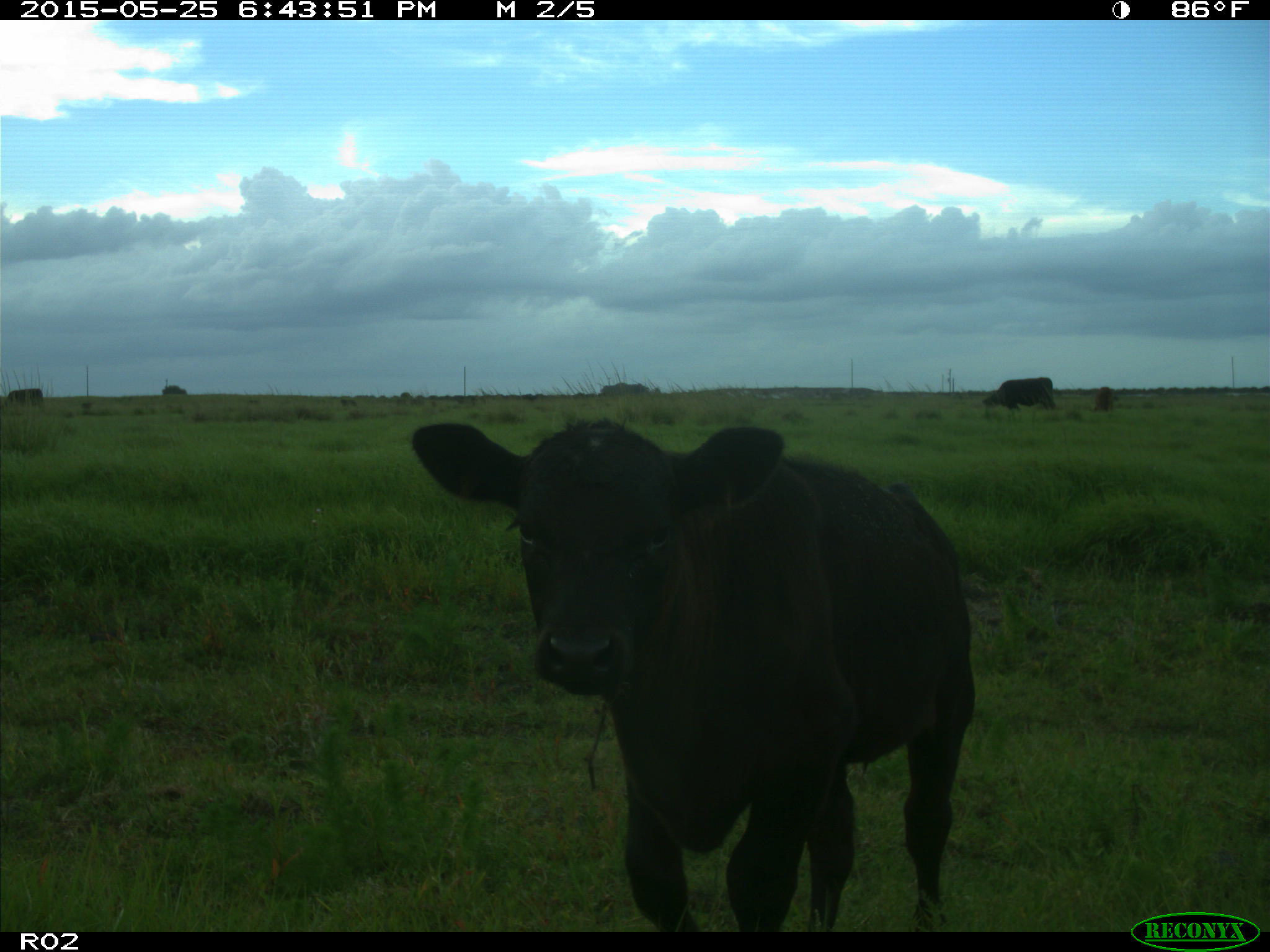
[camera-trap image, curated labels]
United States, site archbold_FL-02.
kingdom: Animalia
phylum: Chordata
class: Mammalia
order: Artiodactyla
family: Bovidae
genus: Bos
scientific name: Bos taurus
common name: domestic cow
Bos taurus (domestic cow).